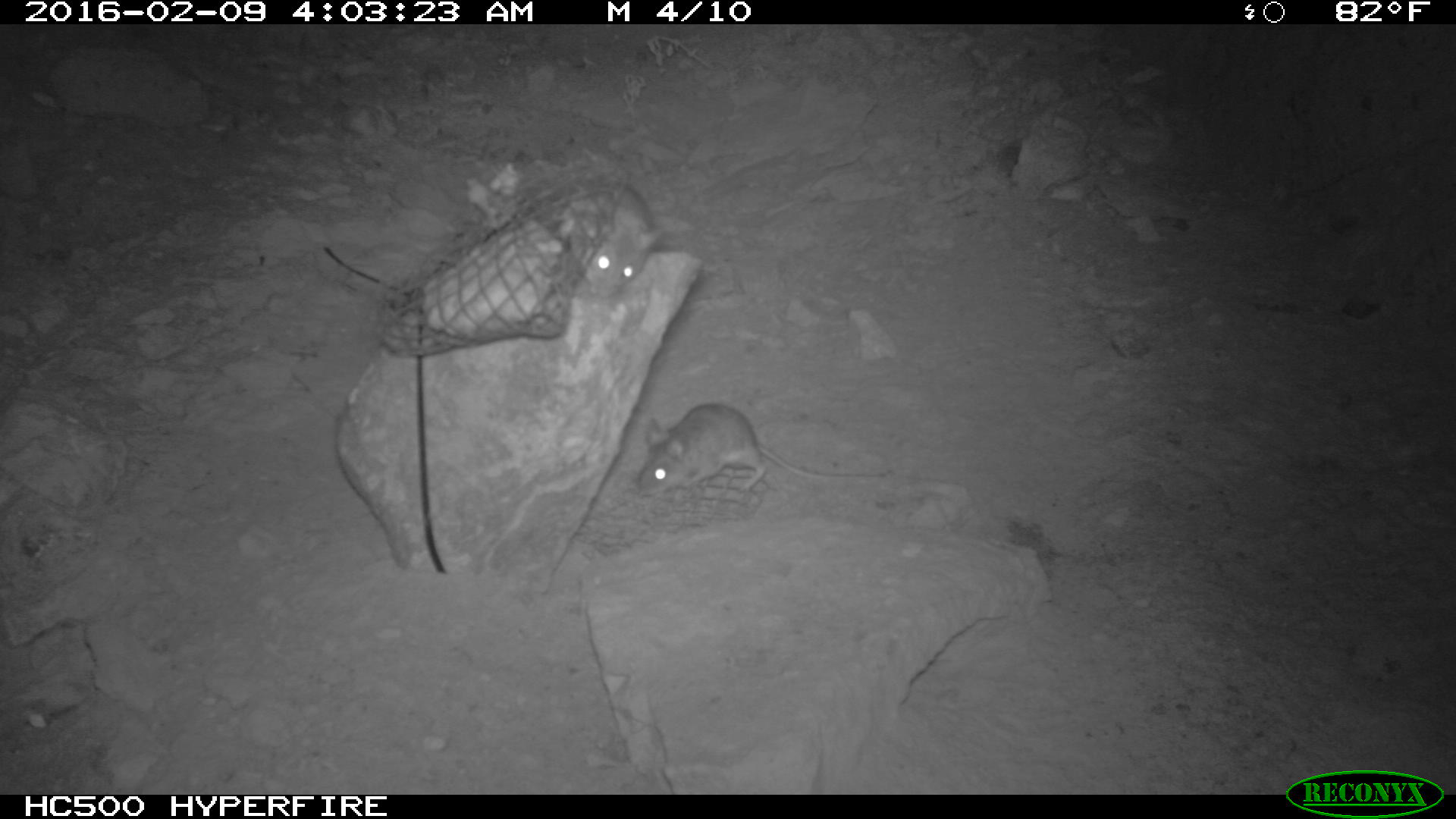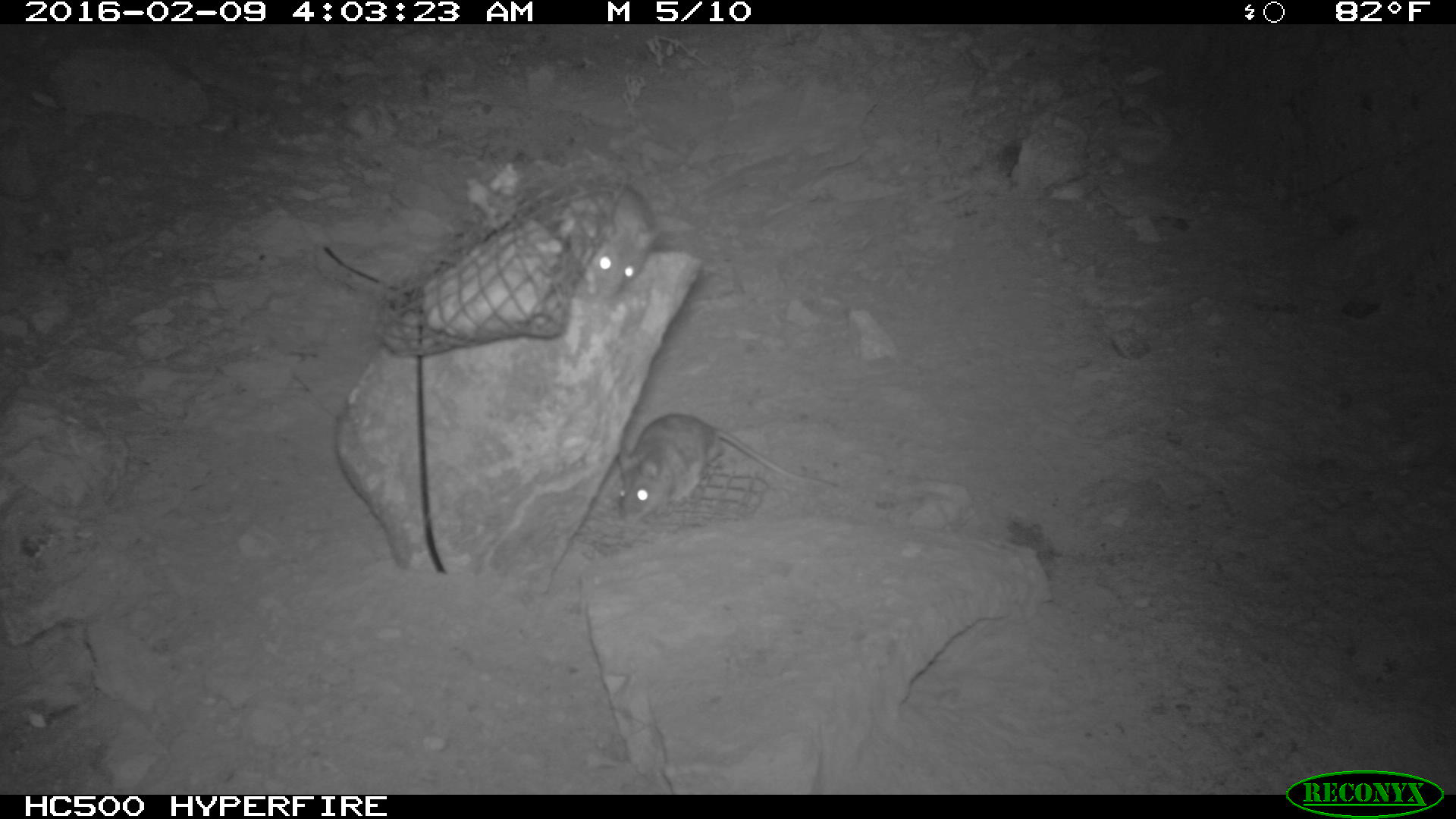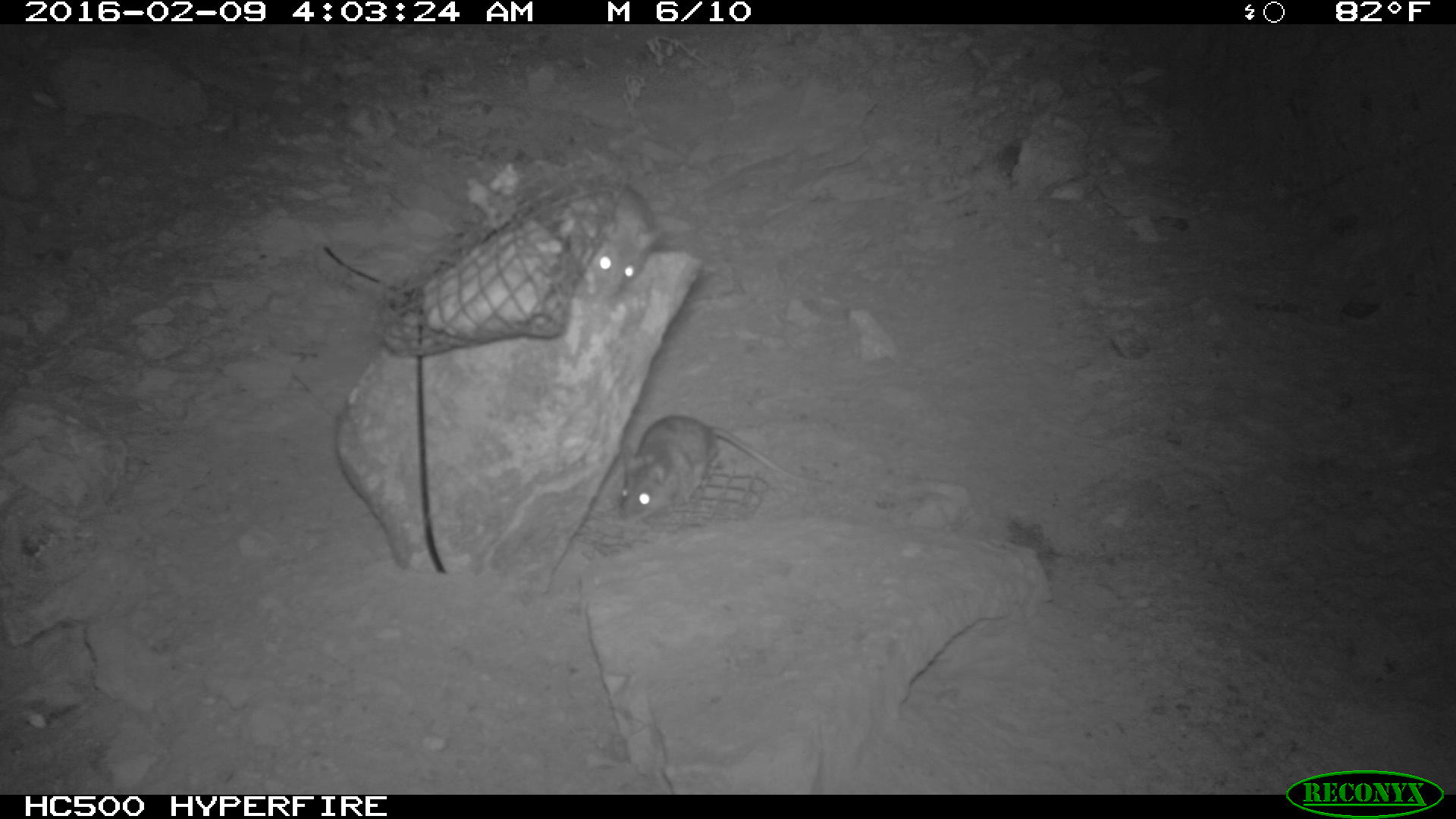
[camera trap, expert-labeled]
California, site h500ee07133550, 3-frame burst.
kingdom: Animalia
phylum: Chordata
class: Mammalia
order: Rodentia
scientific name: Rodentia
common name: rodent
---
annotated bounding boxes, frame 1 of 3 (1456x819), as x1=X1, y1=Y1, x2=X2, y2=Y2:
rodent: x1=634, y1=401, x2=892, y2=504; x1=556, y1=177, x2=662, y2=304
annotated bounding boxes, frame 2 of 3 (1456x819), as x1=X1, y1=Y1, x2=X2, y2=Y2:
rodent: x1=619, y1=413, x2=841, y2=532; x1=548, y1=180, x2=661, y2=302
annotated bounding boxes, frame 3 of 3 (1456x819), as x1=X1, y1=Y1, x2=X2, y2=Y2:
rodent: x1=620, y1=415, x2=833, y2=522; x1=570, y1=177, x2=657, y2=297